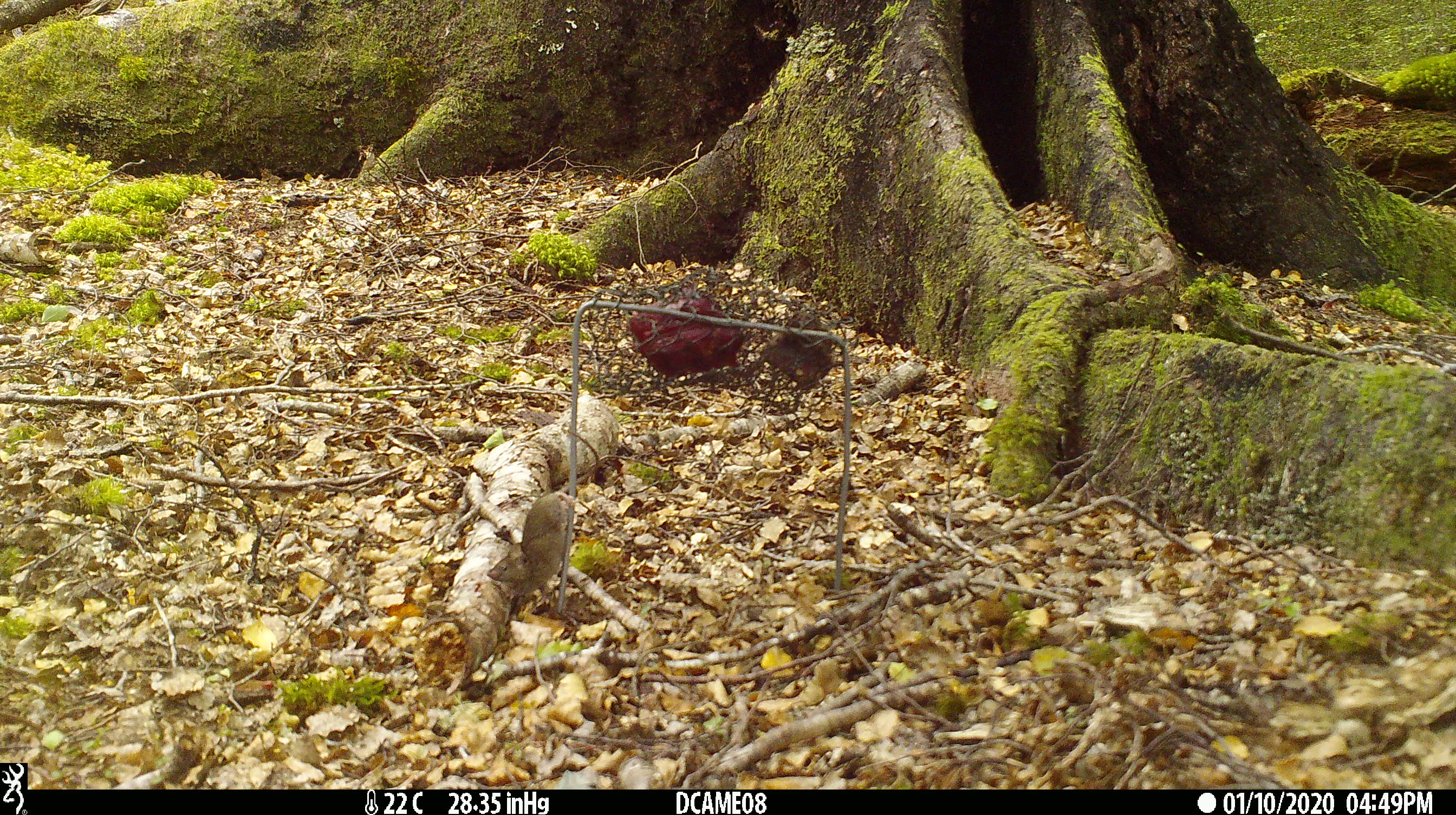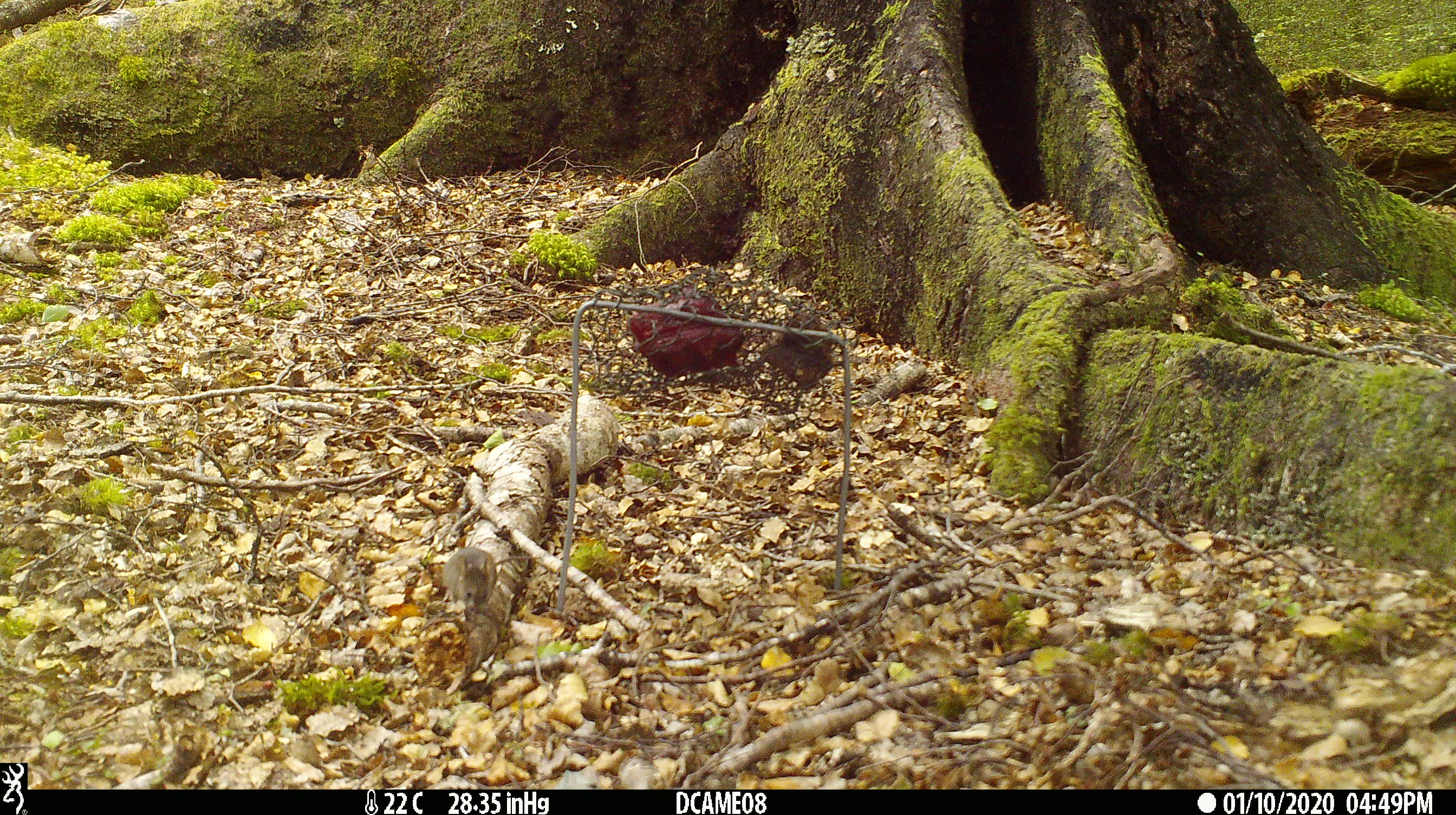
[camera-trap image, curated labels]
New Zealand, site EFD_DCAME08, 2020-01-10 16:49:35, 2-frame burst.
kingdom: Animalia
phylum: Chordata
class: Mammalia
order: Rodentia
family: Muridae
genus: Mus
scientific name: Mus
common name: mouse